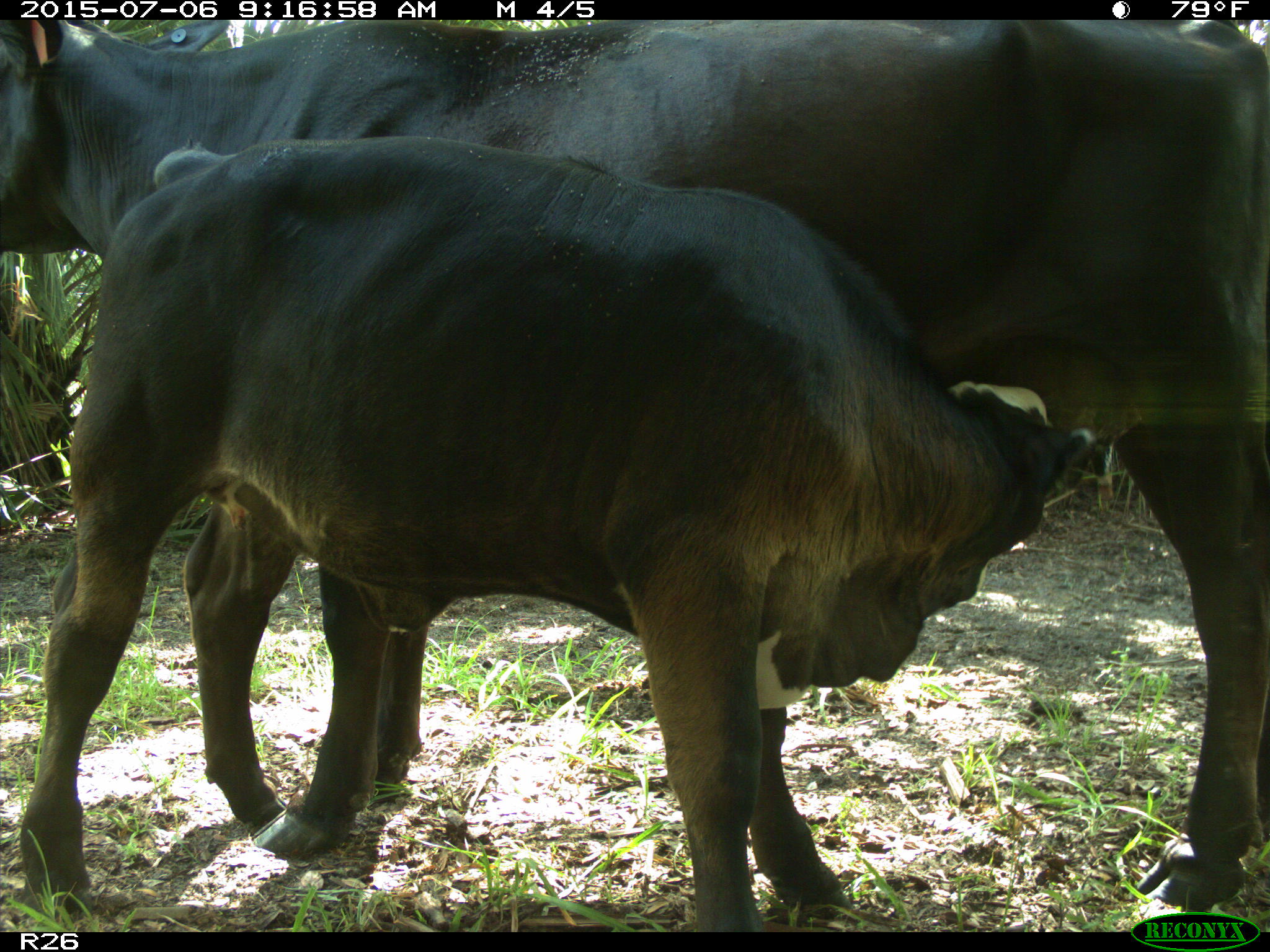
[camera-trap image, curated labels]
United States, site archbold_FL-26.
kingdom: Animalia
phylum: Chordata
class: Mammalia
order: Artiodactyla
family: Bovidae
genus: Bos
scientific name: Bos taurus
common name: domestic cow